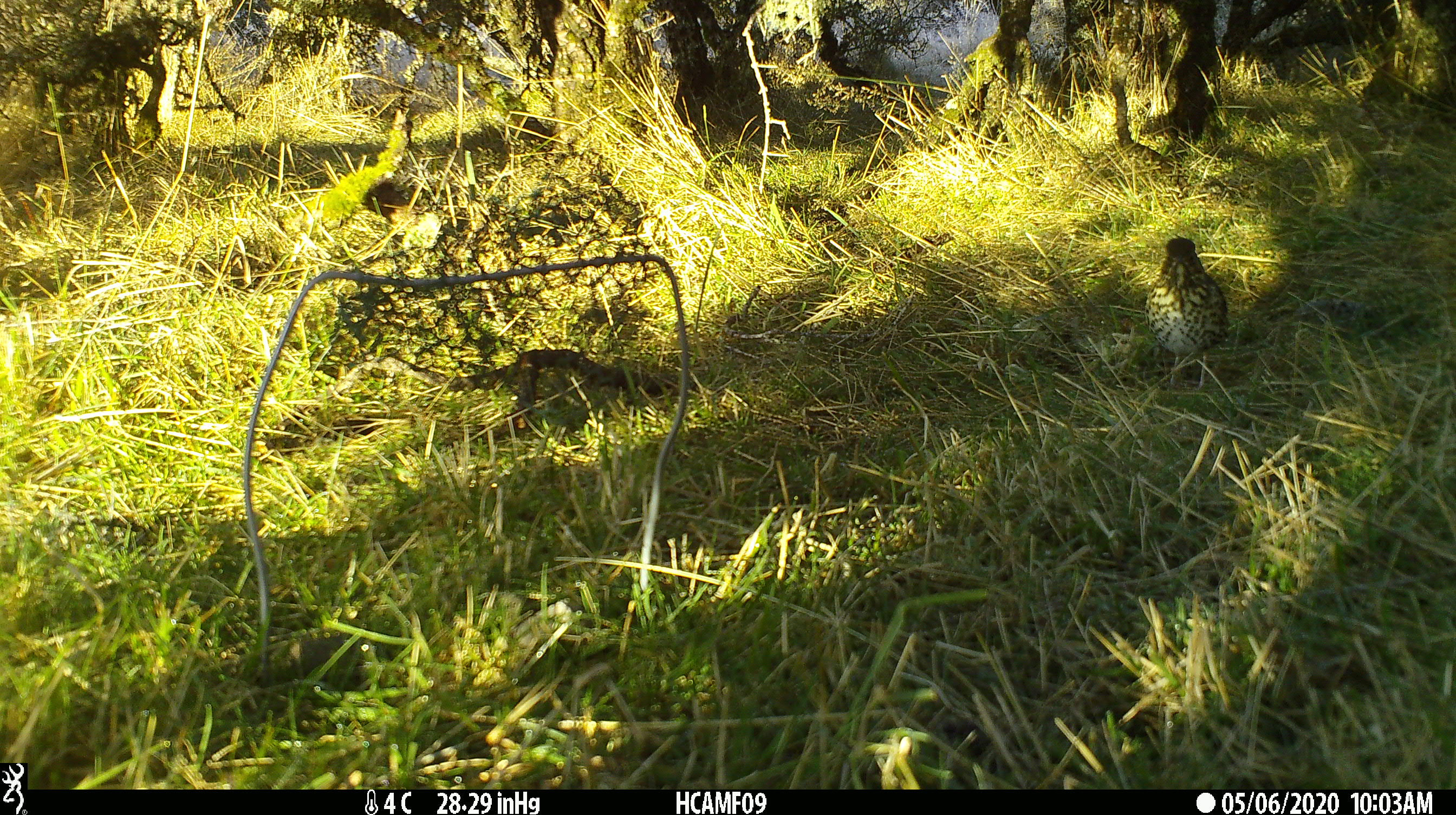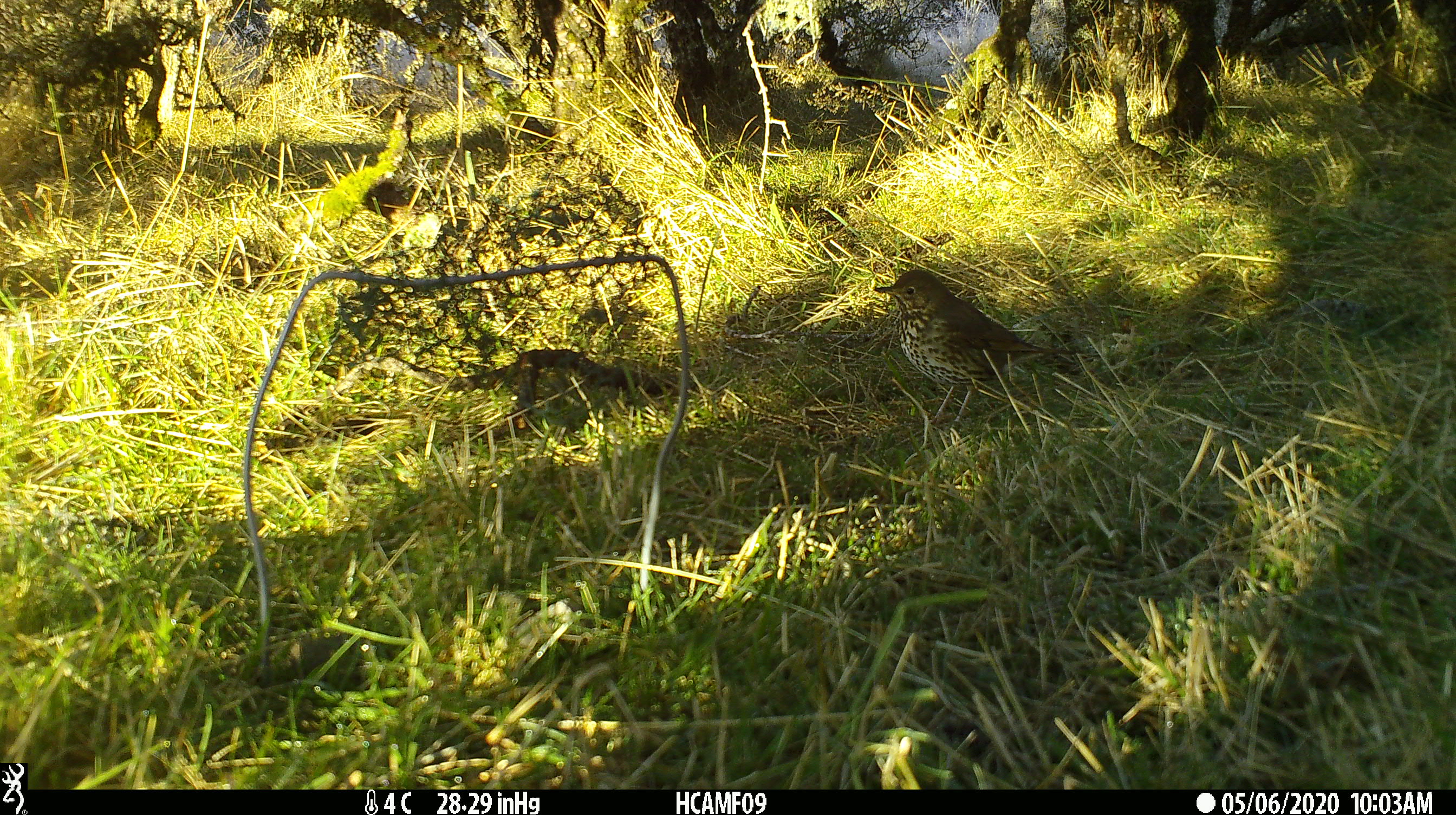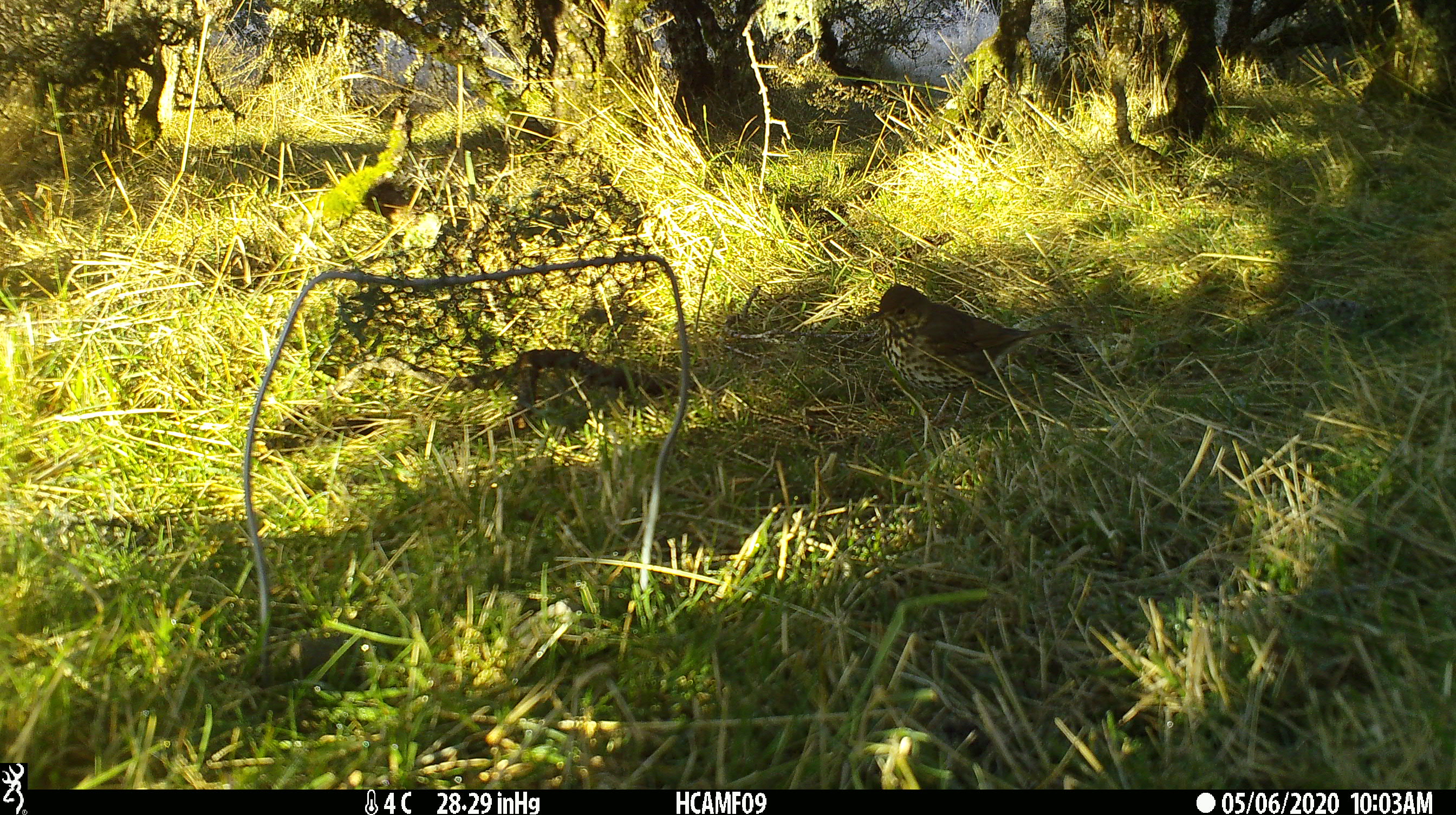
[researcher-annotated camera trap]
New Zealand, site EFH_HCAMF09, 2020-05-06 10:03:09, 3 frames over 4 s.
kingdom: Animalia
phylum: Chordata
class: Aves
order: Passeriformes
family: Turdidae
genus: Turdus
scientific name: Turdus philomelos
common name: song thrush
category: thrush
Thrush (song thrush) (Turdus philomelos).